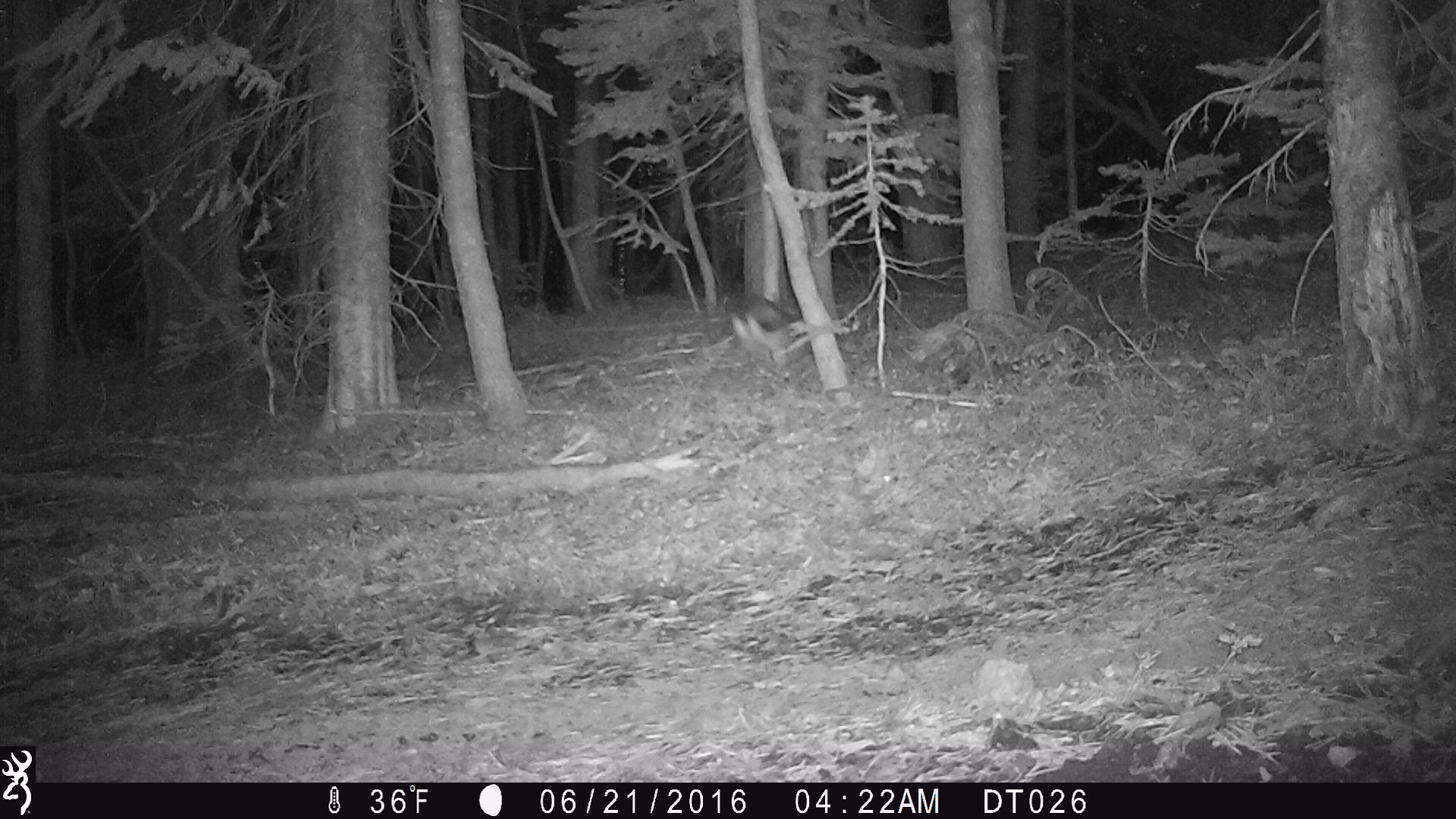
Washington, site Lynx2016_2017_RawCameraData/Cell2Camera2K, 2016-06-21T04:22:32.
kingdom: Animalia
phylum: Chordata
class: Mammalia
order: Lagomorpha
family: Leporidae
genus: Lepus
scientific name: Lepus americanus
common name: snowshoe hare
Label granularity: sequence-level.